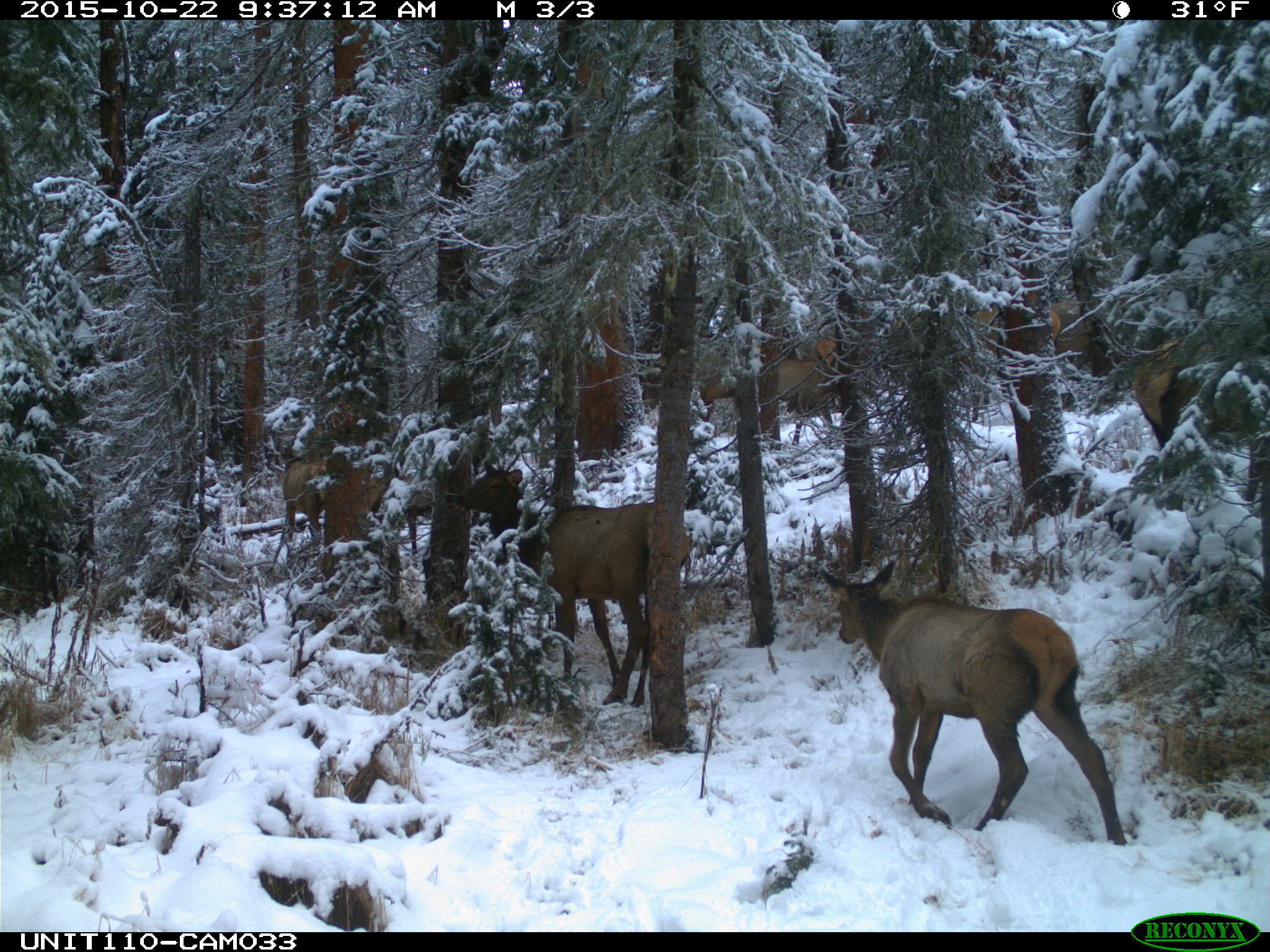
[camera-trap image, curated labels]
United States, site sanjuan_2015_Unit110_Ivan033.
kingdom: Animalia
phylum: Chordata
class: Mammalia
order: Artiodactyla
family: Cervidae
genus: Cervus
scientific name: Cervus elaphus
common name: red deer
Cervus elaphus (red deer).